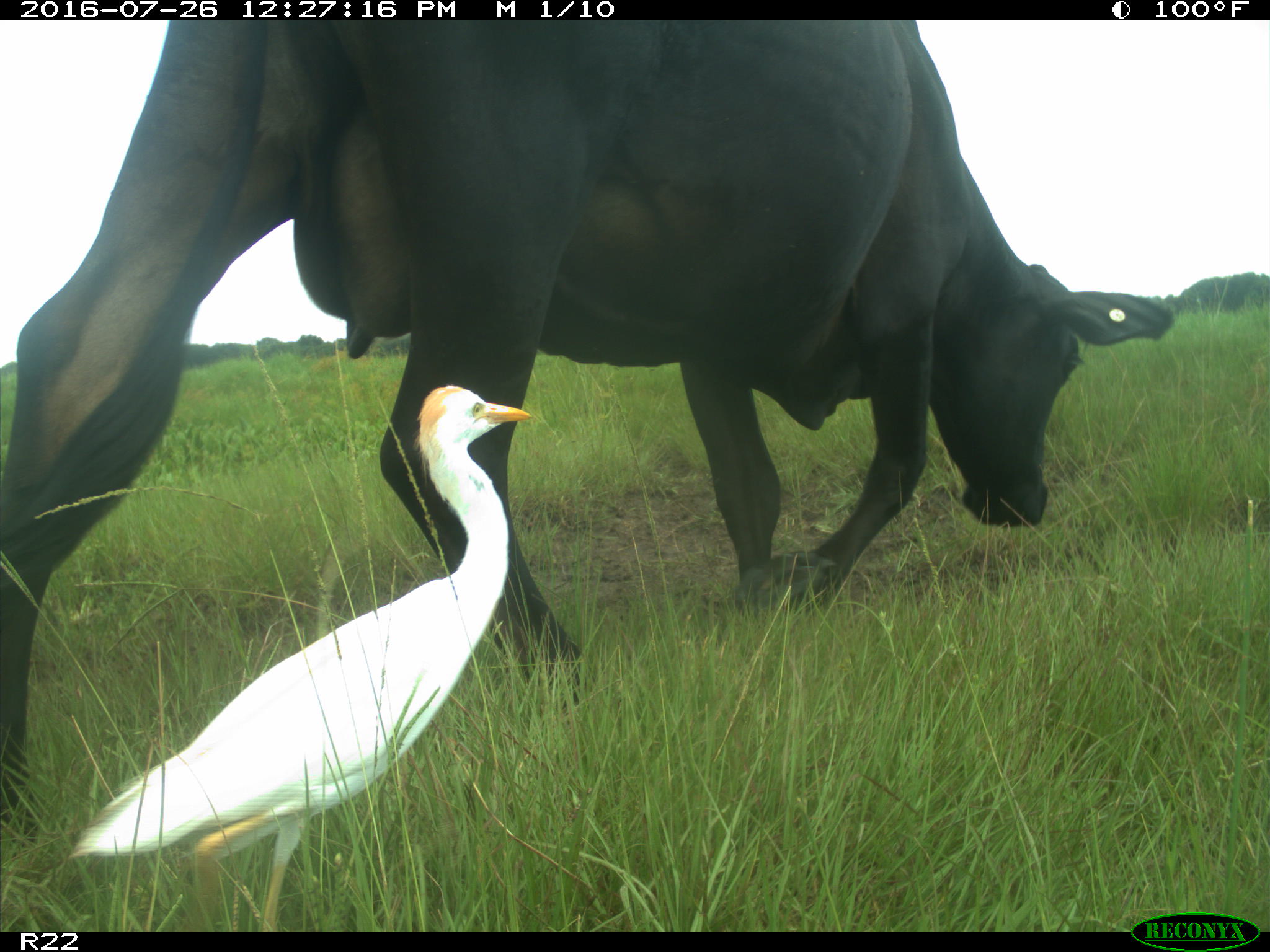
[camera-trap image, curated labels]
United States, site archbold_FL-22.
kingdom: Animalia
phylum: Chordata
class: Mammalia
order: Artiodactyla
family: Bovidae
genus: Bos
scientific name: Bos taurus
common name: domestic cow